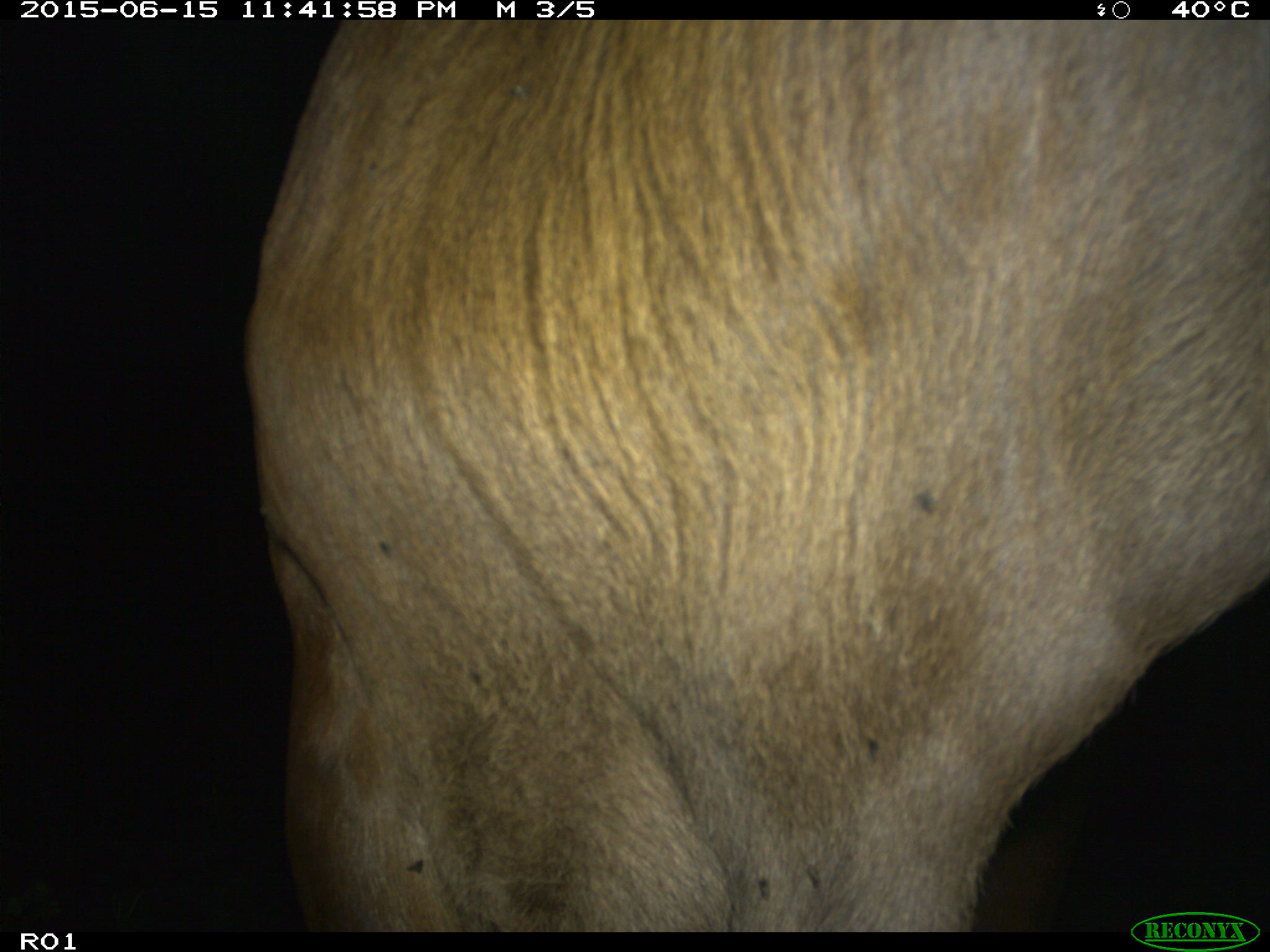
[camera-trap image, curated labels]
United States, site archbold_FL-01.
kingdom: Animalia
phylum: Chordata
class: Mammalia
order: Artiodactyla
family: Bovidae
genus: Bos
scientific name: Bos taurus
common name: domestic cow